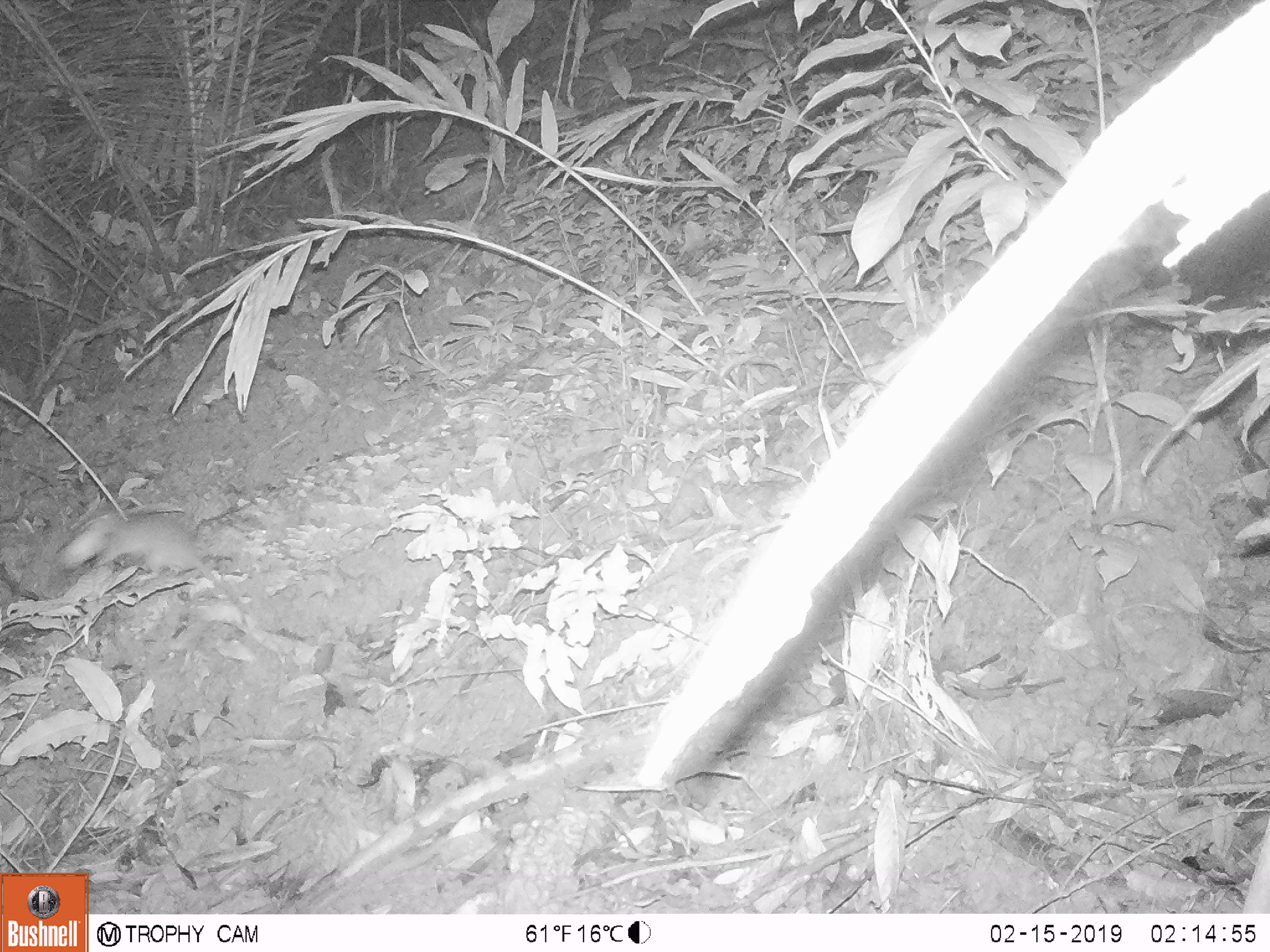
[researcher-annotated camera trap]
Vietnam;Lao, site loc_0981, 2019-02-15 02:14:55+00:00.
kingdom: Animalia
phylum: Chordata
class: Mammalia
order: Rodentia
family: Muridae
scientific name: Muridae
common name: old-world mice and rats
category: unidentified murid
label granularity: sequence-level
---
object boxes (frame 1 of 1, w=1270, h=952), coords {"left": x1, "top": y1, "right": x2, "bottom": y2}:
unidentified murid: {"left": 53, "top": 508, "right": 249, "bottom": 614}